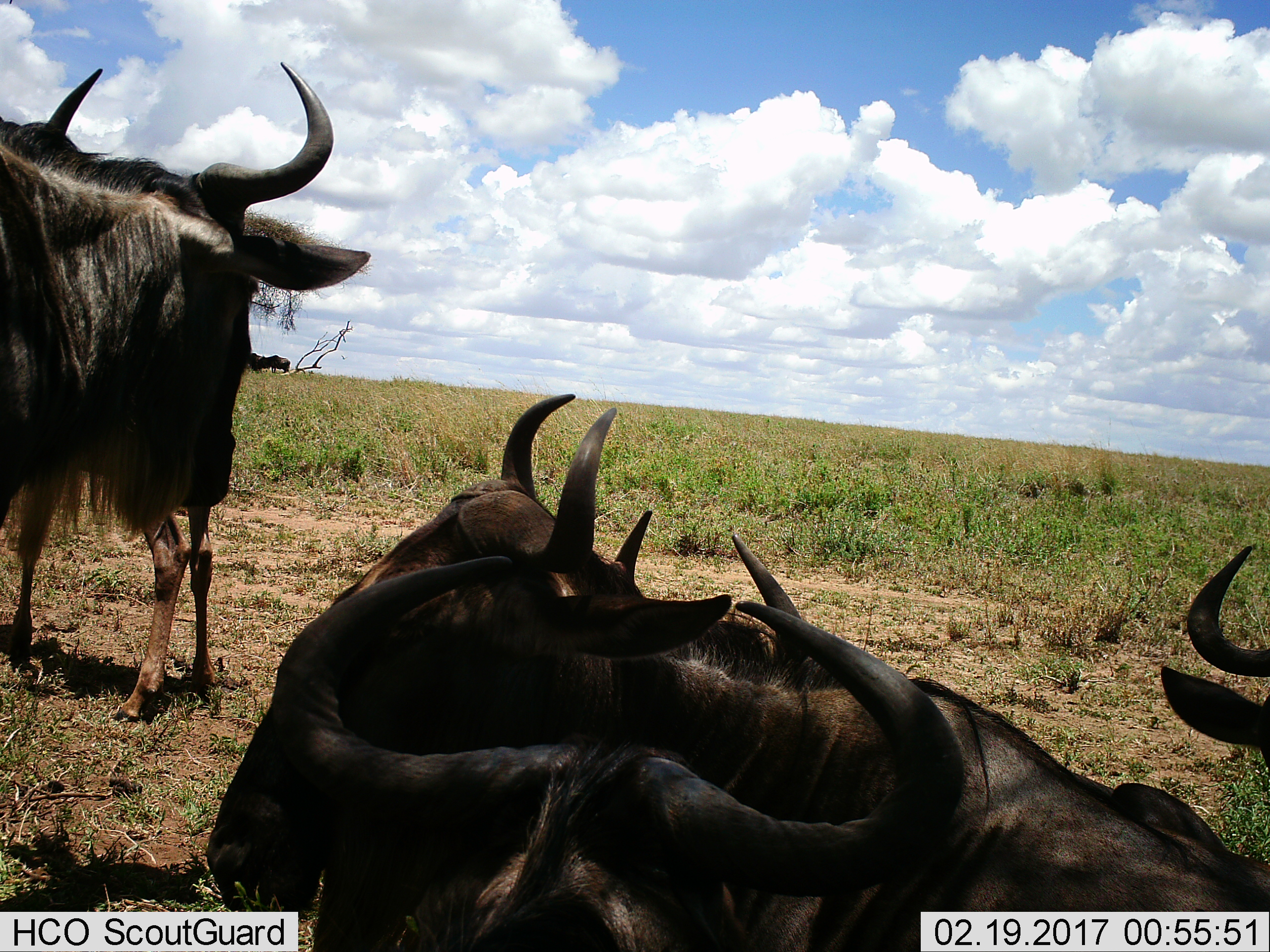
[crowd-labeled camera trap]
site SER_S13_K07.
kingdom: Animalia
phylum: Chordata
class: Mammalia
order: Artiodactyla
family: Bovidae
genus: Connochaetes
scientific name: Connochaetes taurinus taurinus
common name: blue wildebeest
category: wildebeestblue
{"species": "wildebeestblue (blue wildebeest) (Connochaetes taurinus taurinus)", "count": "5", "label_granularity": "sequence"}